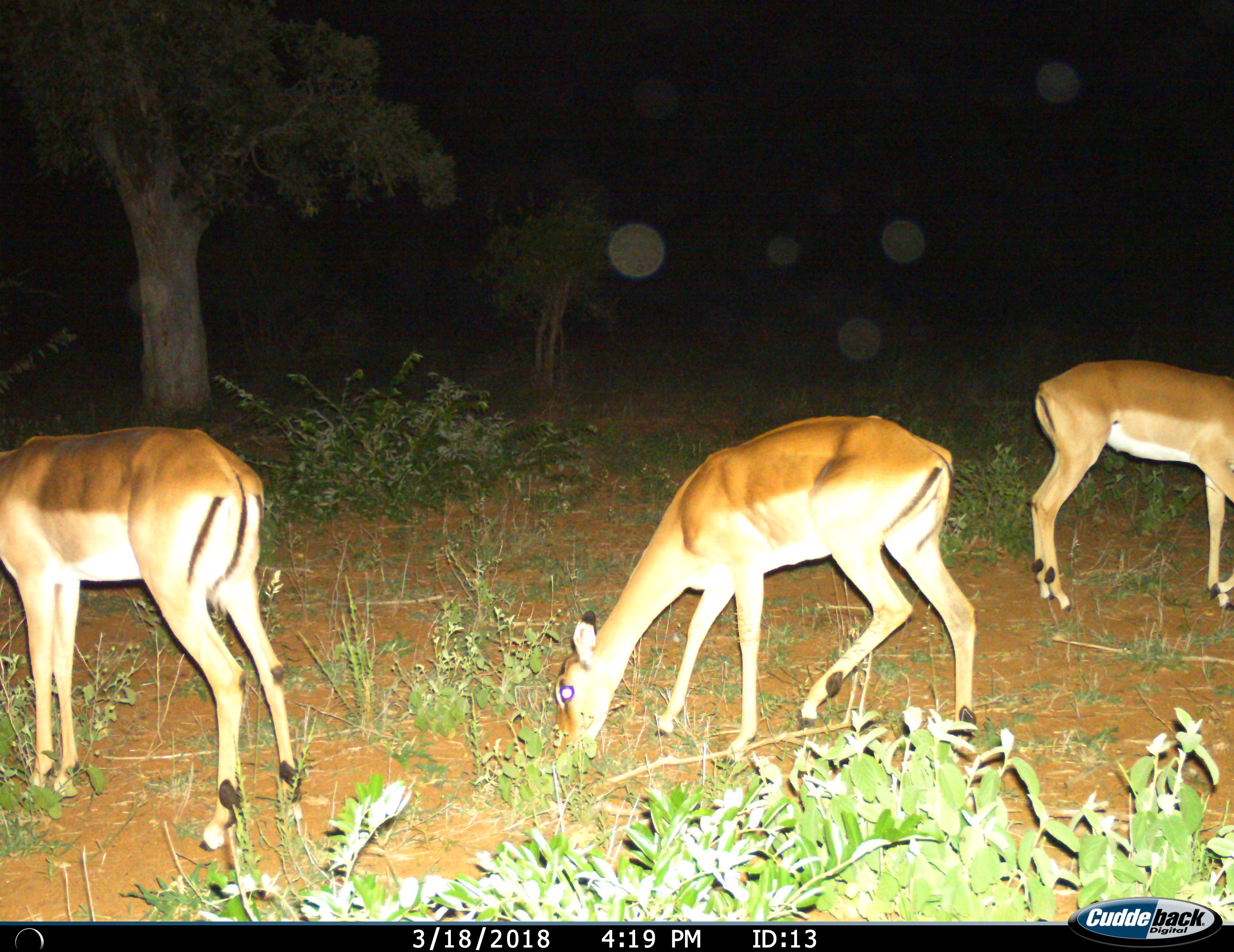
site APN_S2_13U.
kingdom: Animalia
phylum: Chordata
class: Mammalia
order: Artiodactyla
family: Bovidae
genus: Aepyceros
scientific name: Aepyceros melampus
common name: impala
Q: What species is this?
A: Impala (Aepyceros melampus).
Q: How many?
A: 3.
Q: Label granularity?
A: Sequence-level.